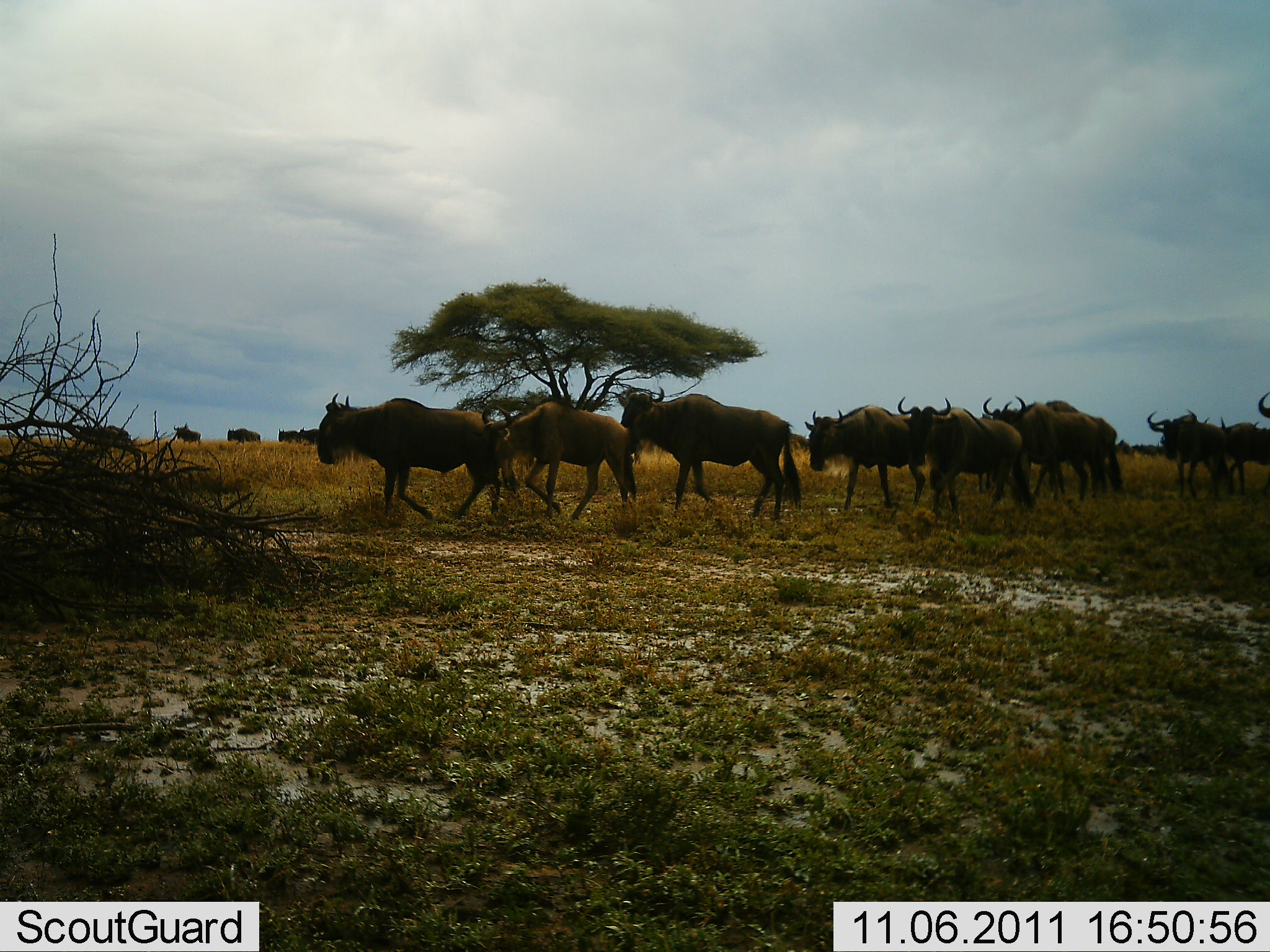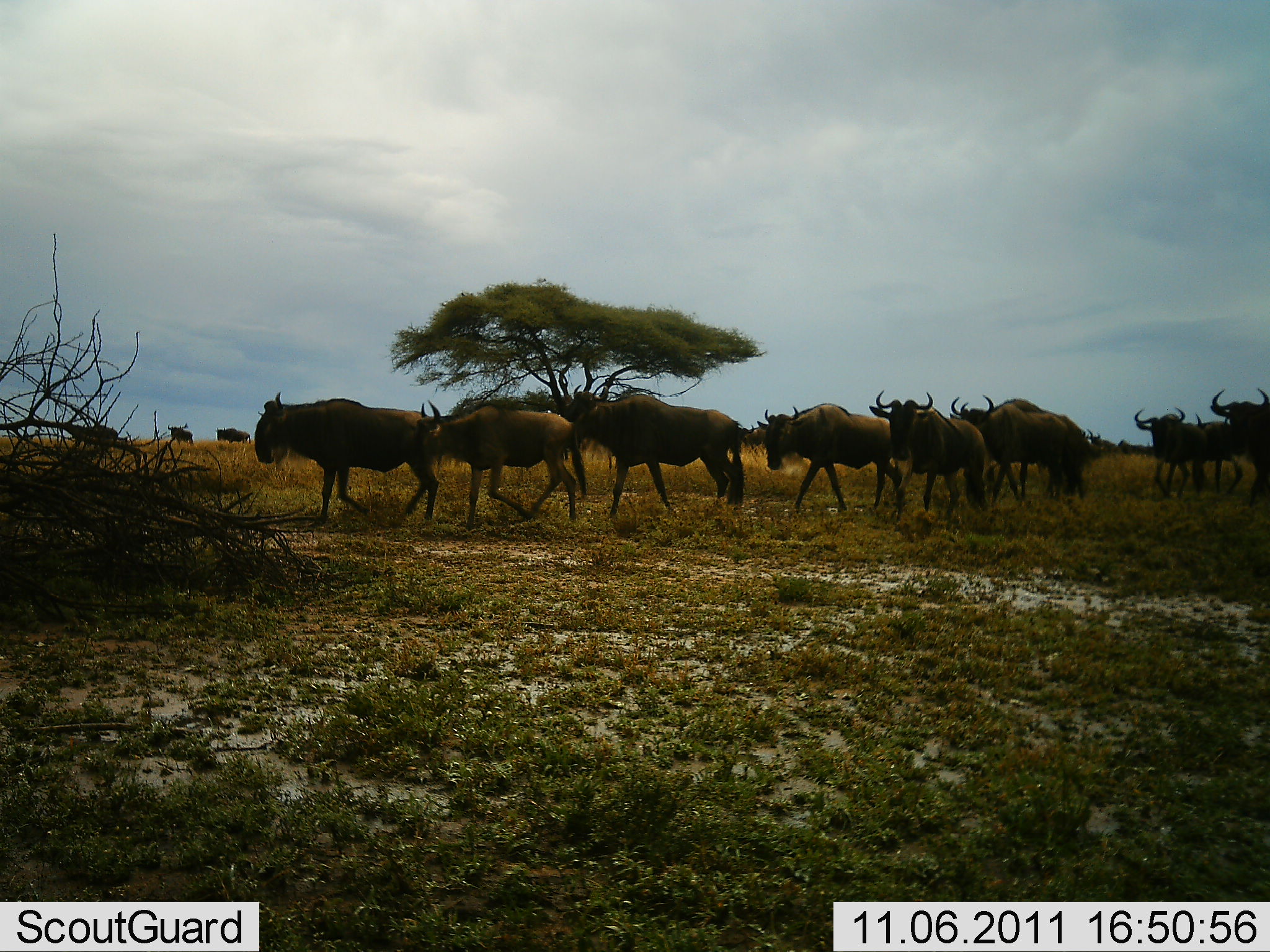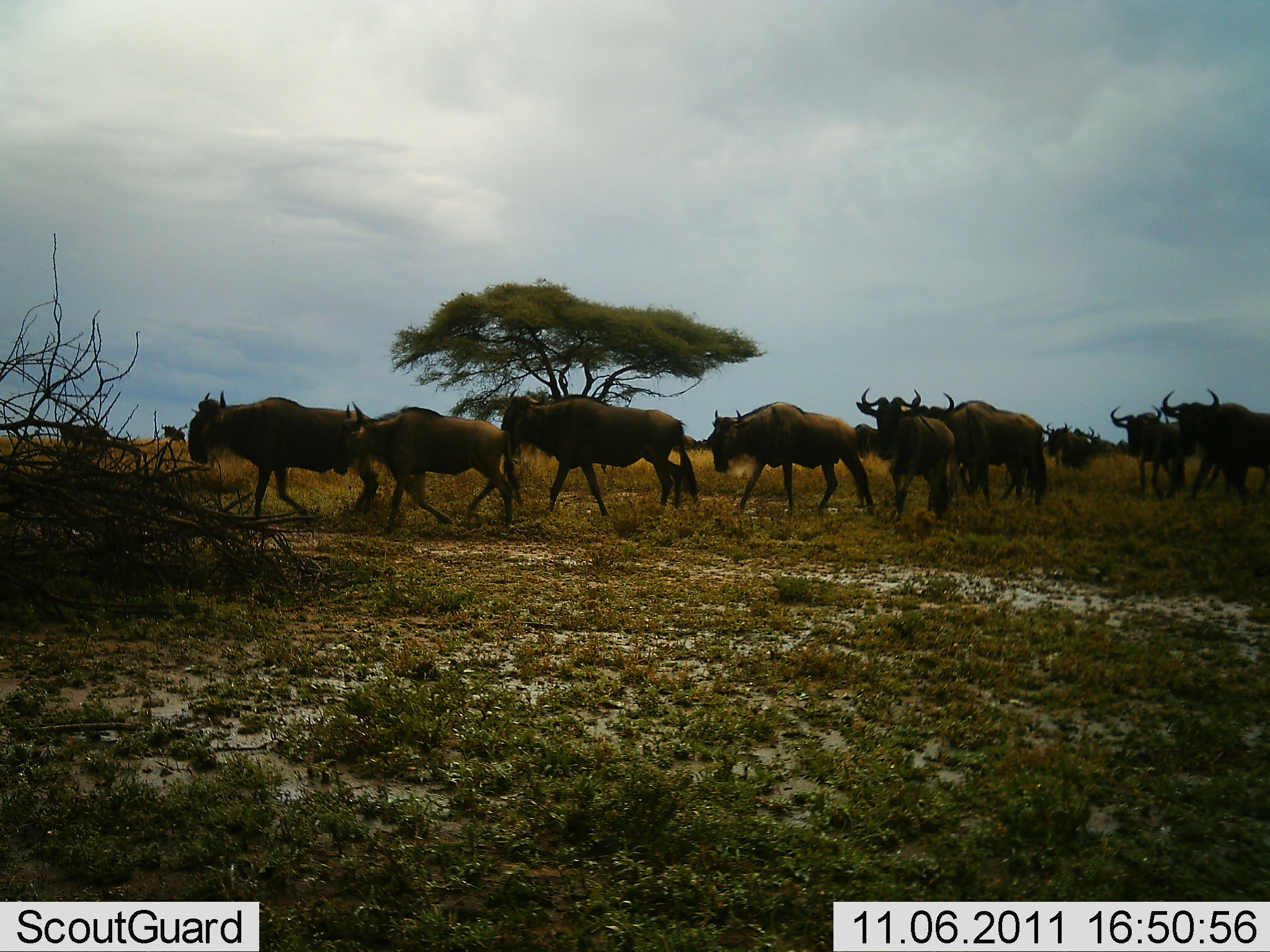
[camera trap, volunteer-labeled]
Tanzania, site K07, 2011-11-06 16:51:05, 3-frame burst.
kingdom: Animalia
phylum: Chordata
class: Mammalia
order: Artiodactyla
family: Bovidae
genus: Connochaetes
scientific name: Connochaetes taurinus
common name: blue wildebeest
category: wildebeest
Wildebeest (blue wildebeest) (Connochaetes taurinus), count 11-50. Behavior (volunteer vote fractions): standing 18%, resting 0%, moving 100%, interacting 9%. Young present (vote fraction): 0%. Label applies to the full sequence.